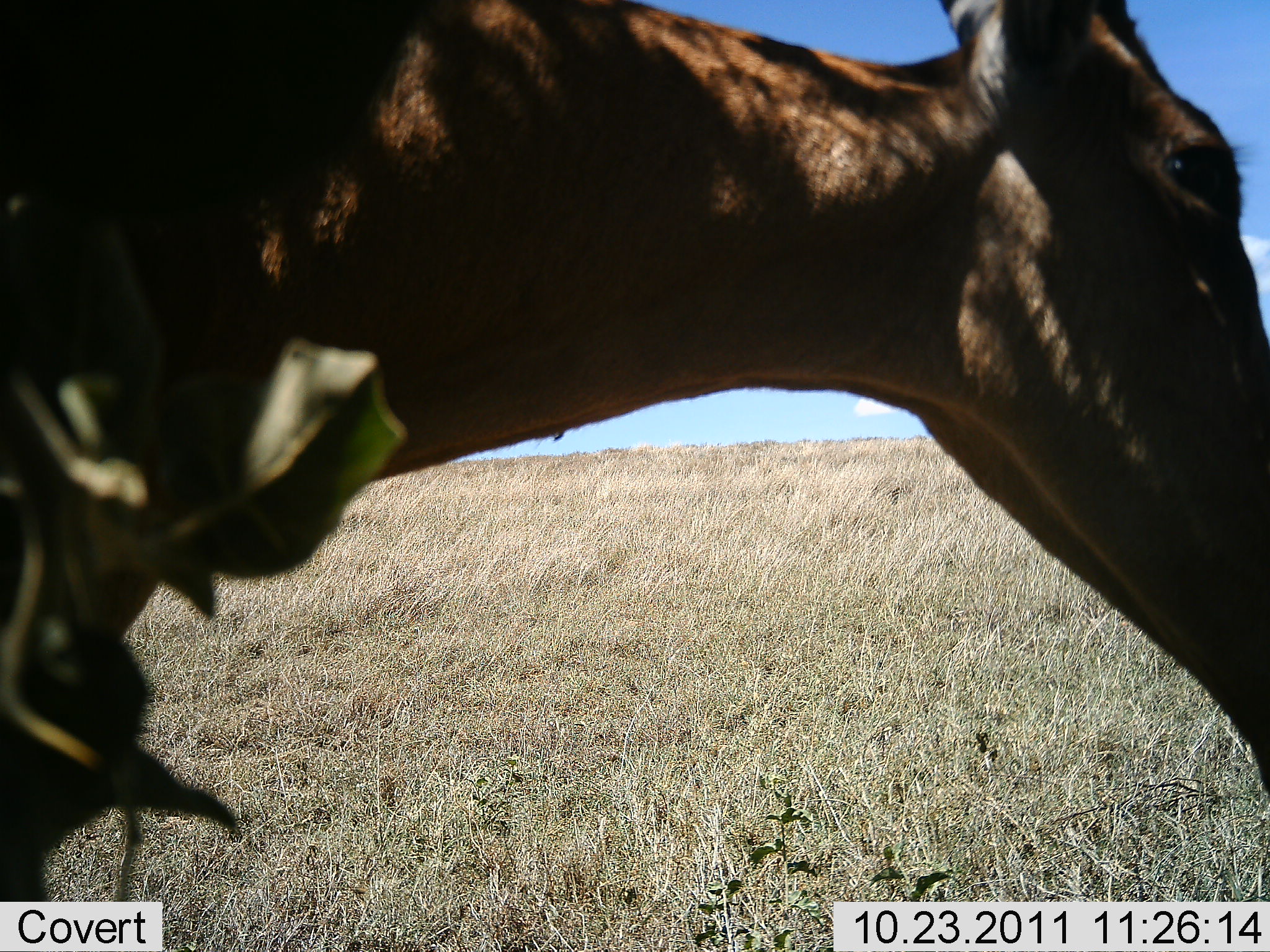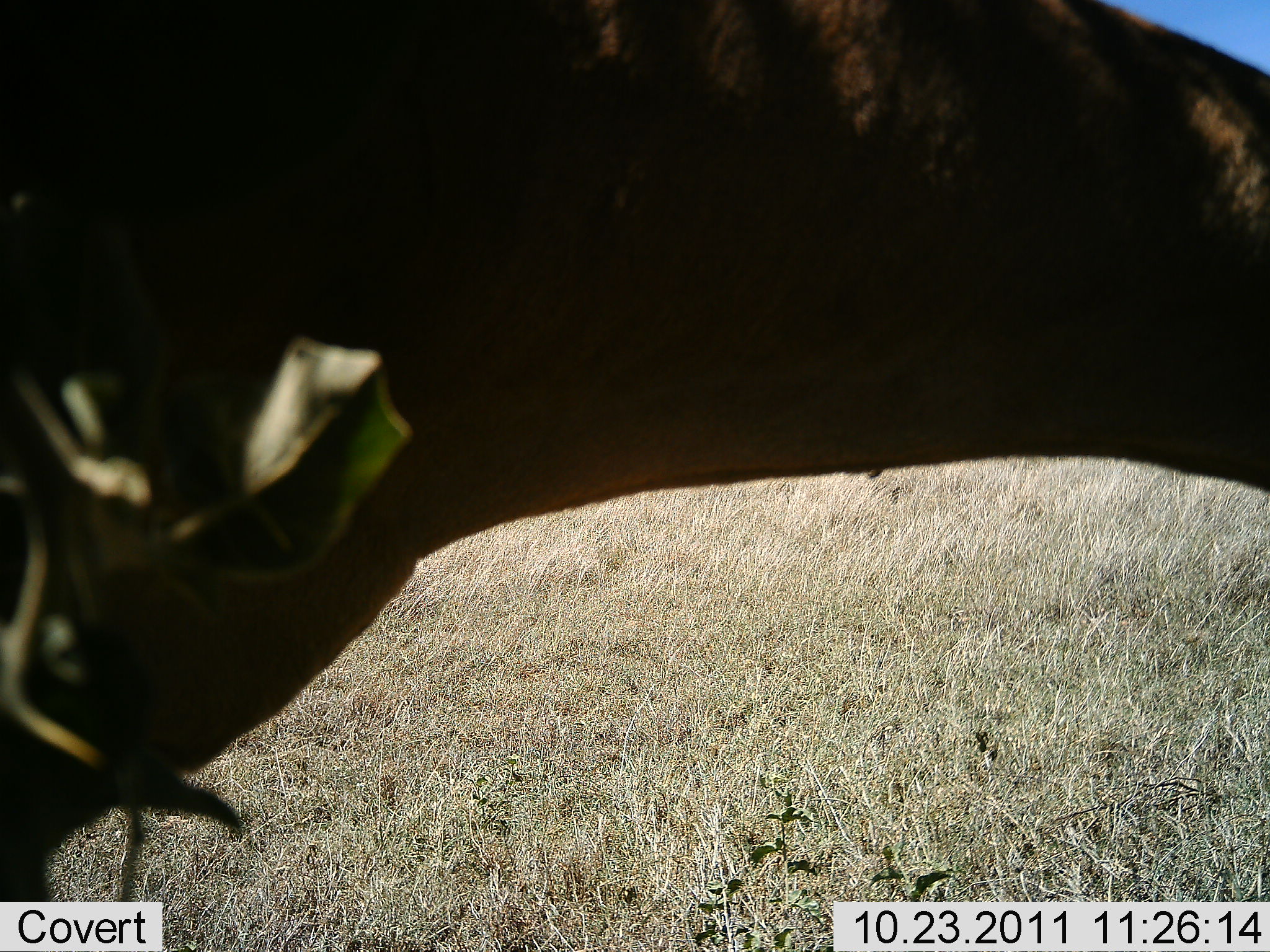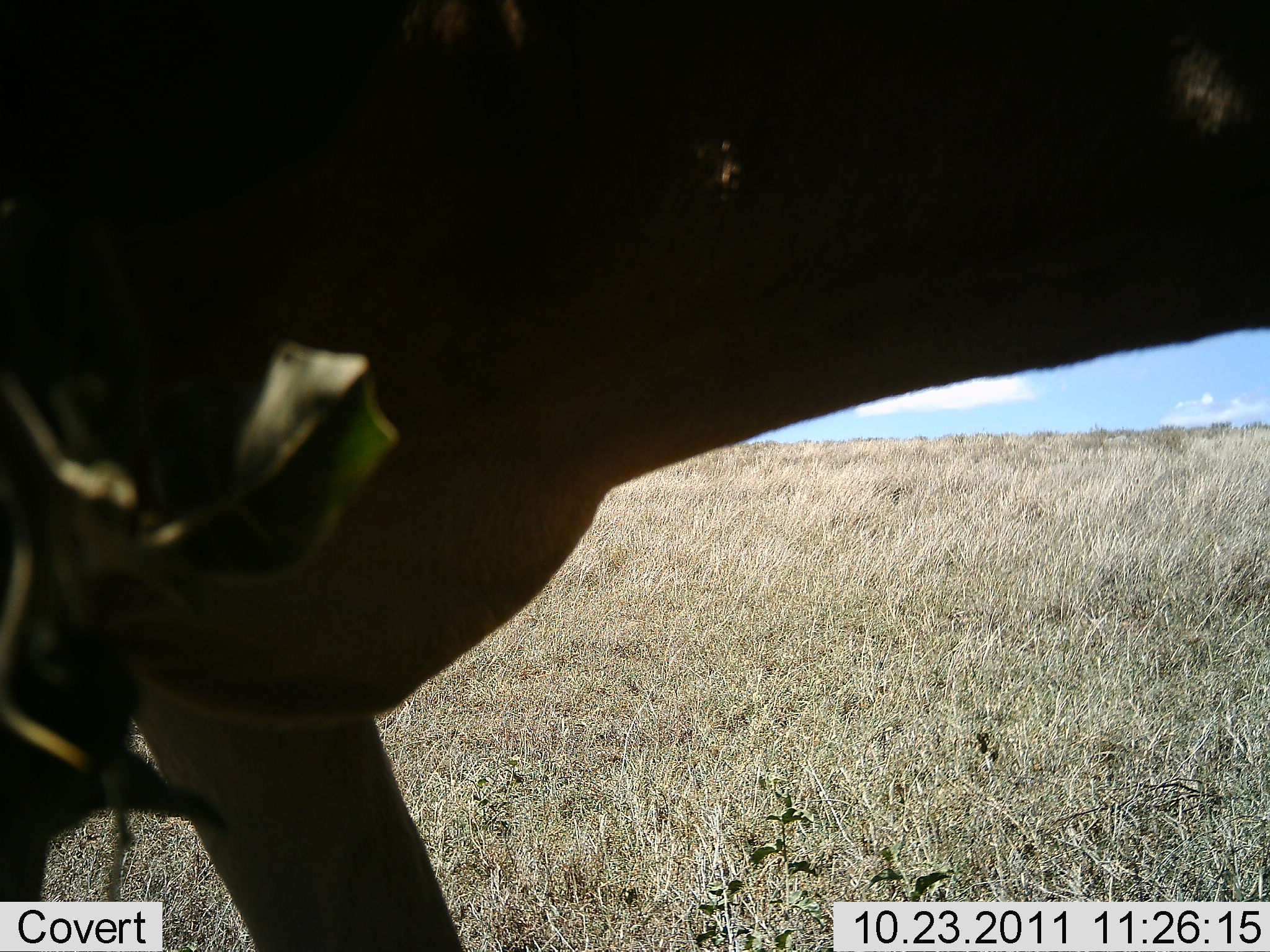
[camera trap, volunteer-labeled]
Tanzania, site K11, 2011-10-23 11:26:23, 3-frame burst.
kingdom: Animalia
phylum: Chordata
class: Mammalia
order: Artiodactyla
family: Bovidae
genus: Alcelaphus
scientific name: Alcelaphus buselaphus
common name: hartebeest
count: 1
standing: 42%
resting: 0%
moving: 42%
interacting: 0%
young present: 0%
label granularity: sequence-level